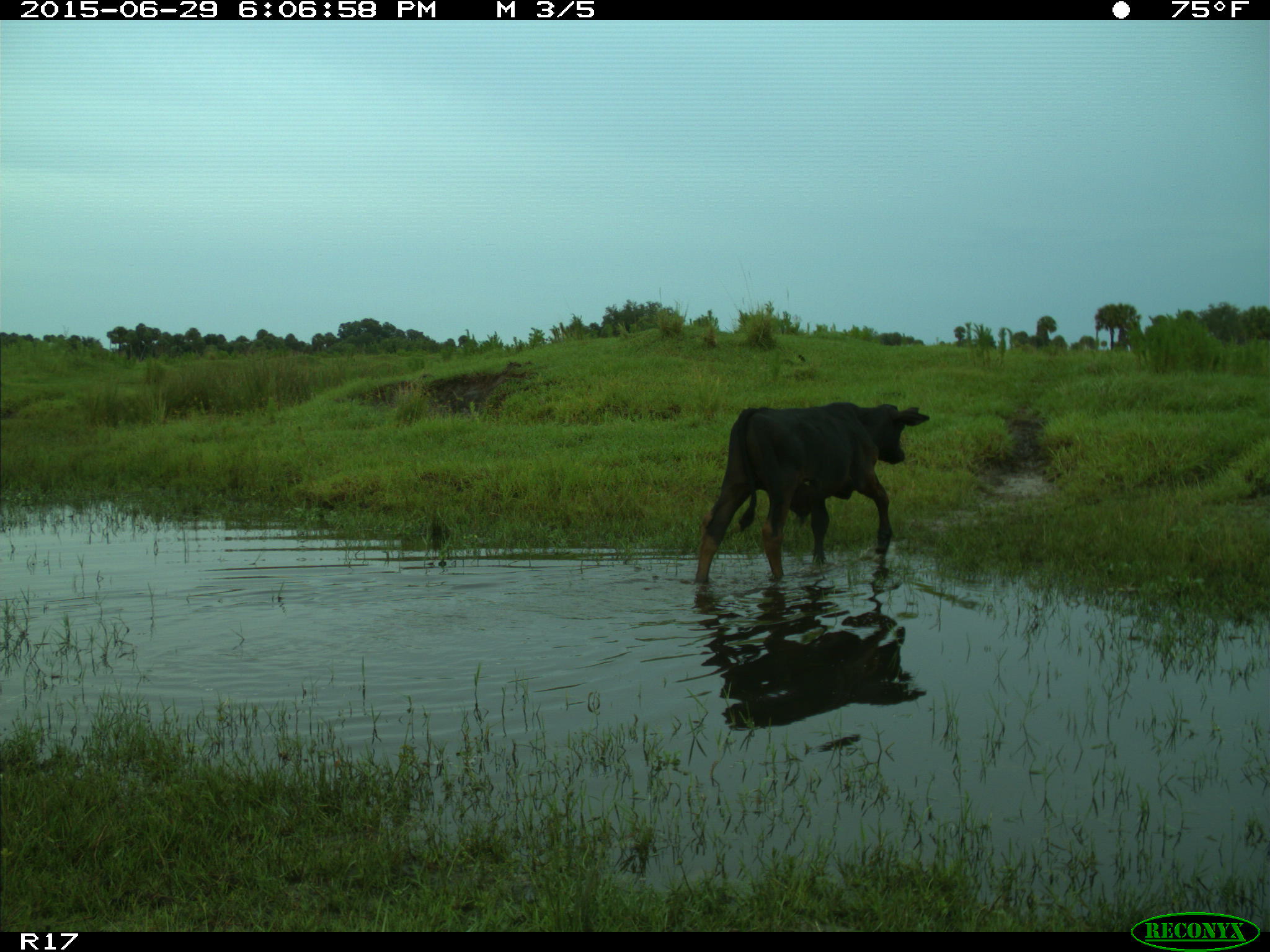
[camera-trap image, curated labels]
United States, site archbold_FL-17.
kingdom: Animalia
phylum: Chordata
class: Mammalia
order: Artiodactyla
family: Bovidae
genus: Bos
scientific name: Bos taurus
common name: domestic cow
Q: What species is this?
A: Bos taurus (domestic cow).